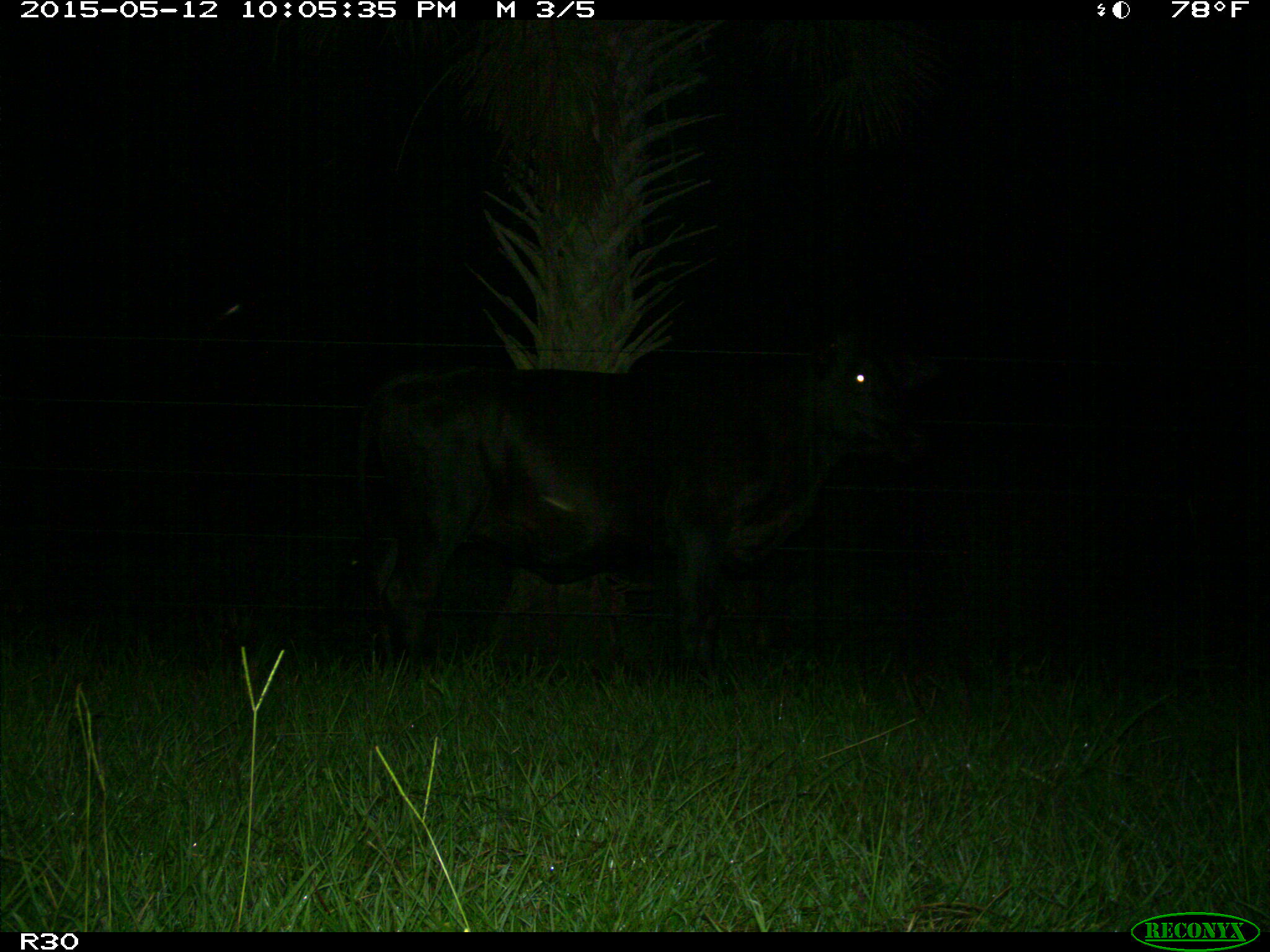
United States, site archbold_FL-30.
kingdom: Animalia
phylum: Chordata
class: Mammalia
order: Artiodactyla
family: Bovidae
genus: Bos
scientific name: Bos taurus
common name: domestic cow